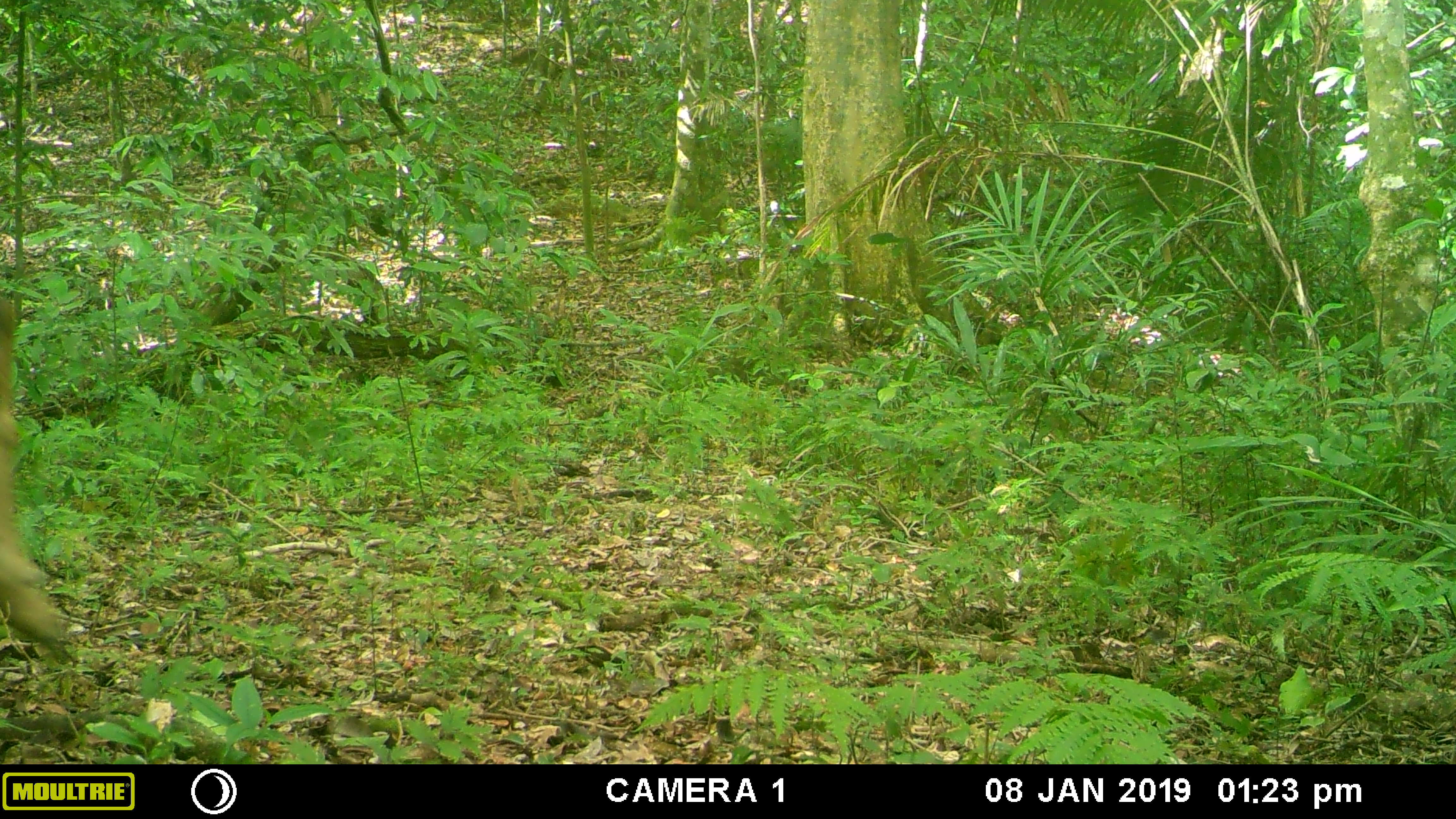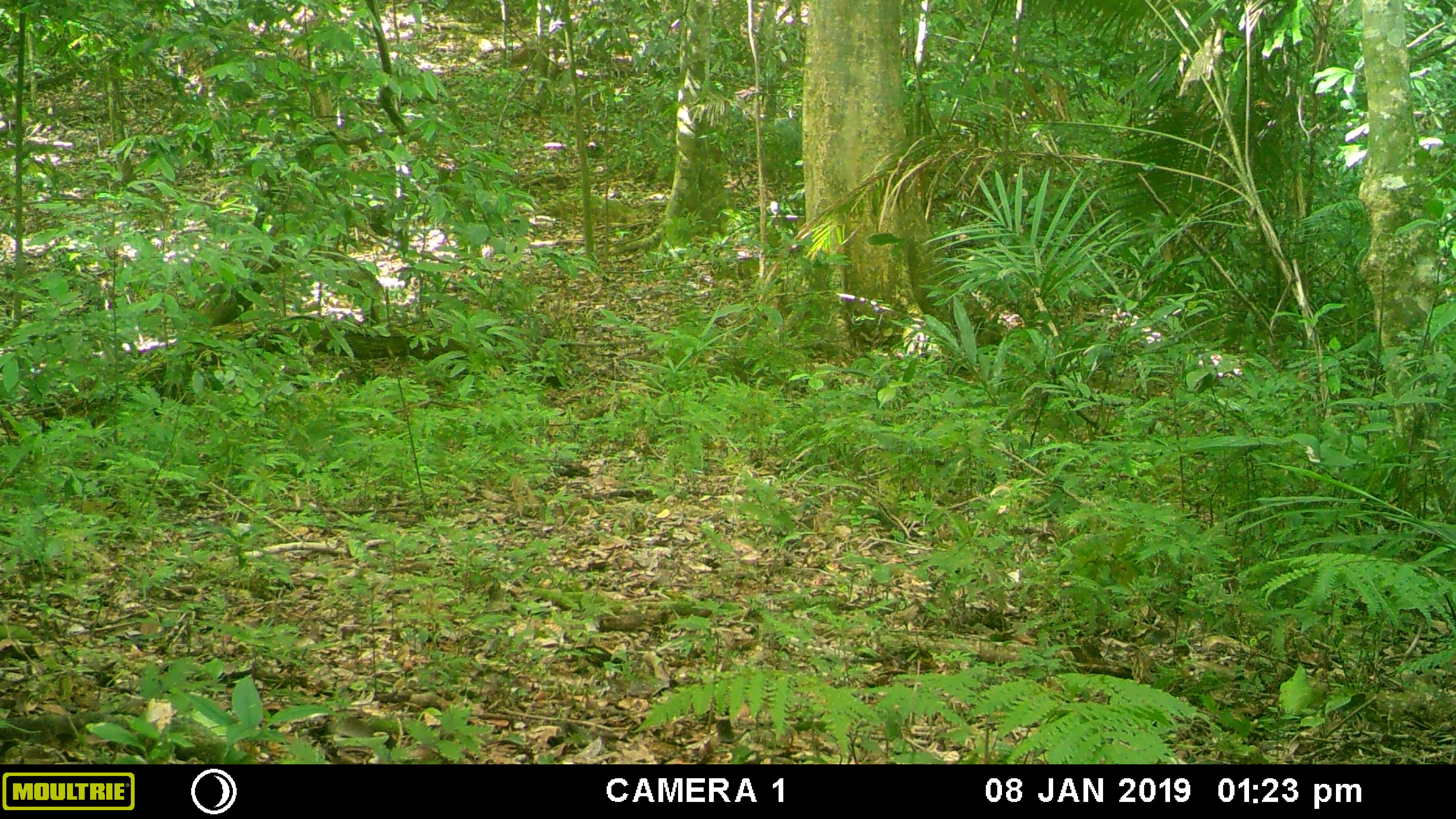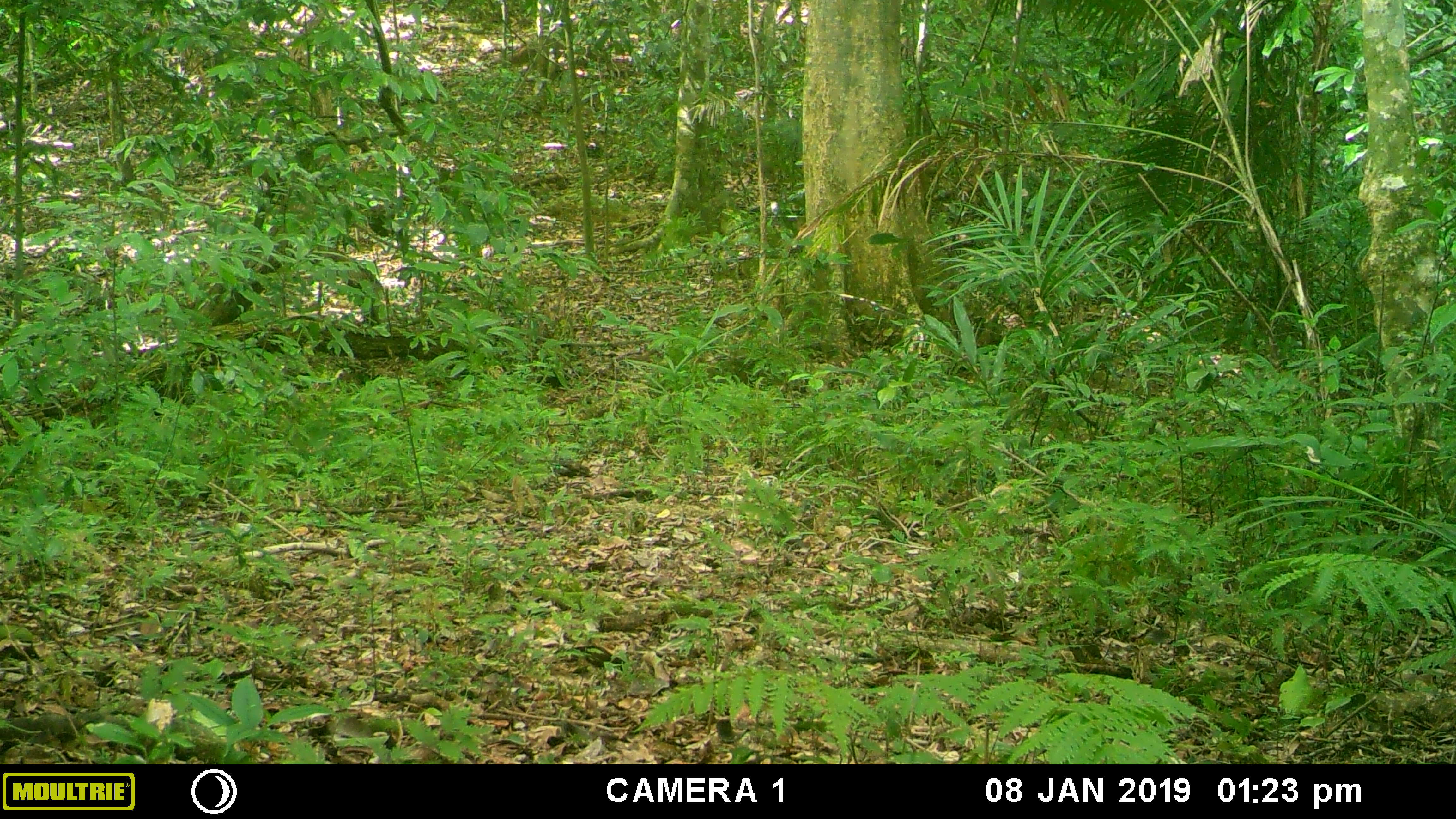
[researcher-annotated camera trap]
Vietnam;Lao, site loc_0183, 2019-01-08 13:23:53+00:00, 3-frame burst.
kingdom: Animalia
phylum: Chordata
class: Mammalia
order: Artiodactyla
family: Cervidae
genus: Rusa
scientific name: Rusa unicolor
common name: sambar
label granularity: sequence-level